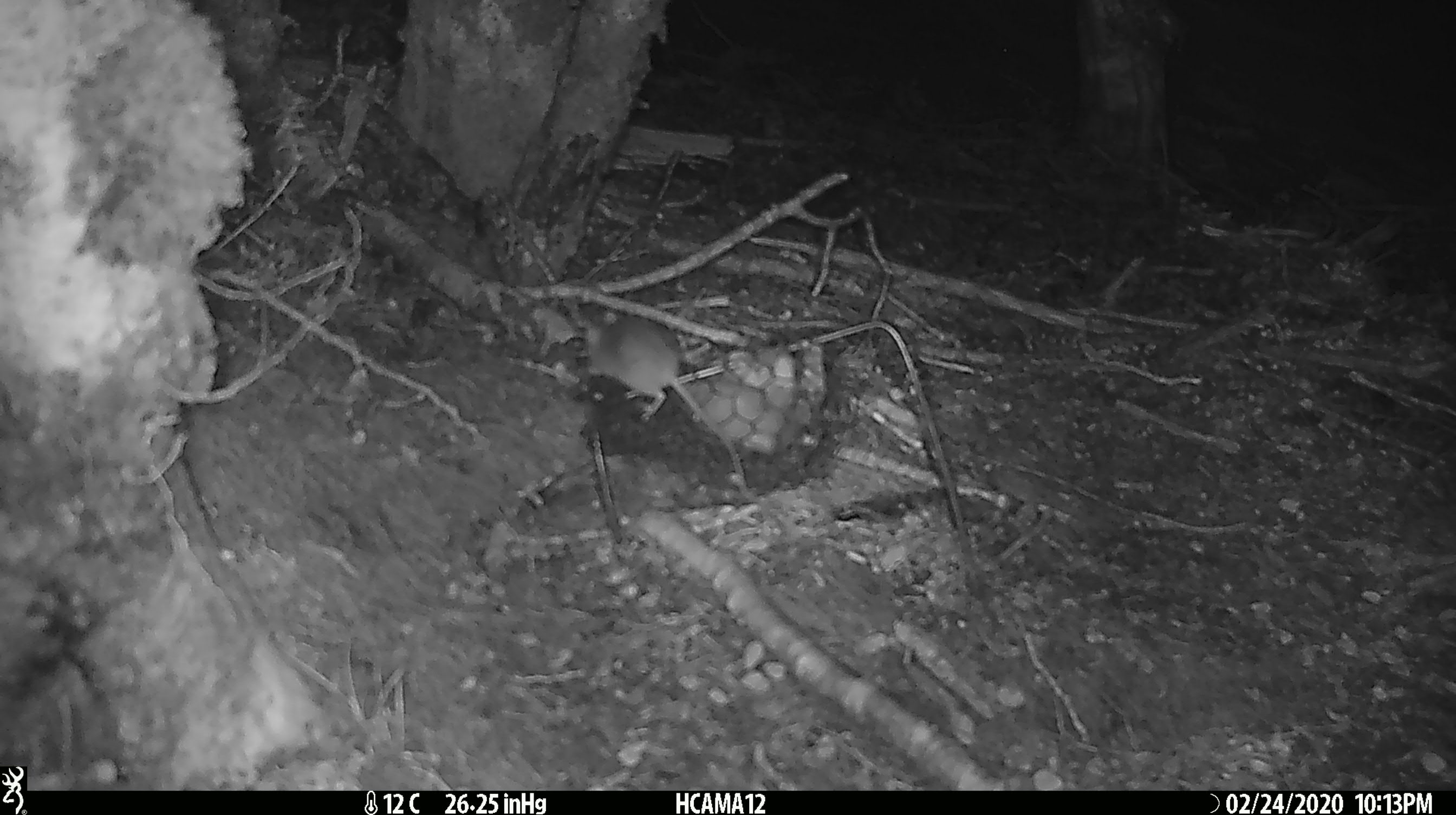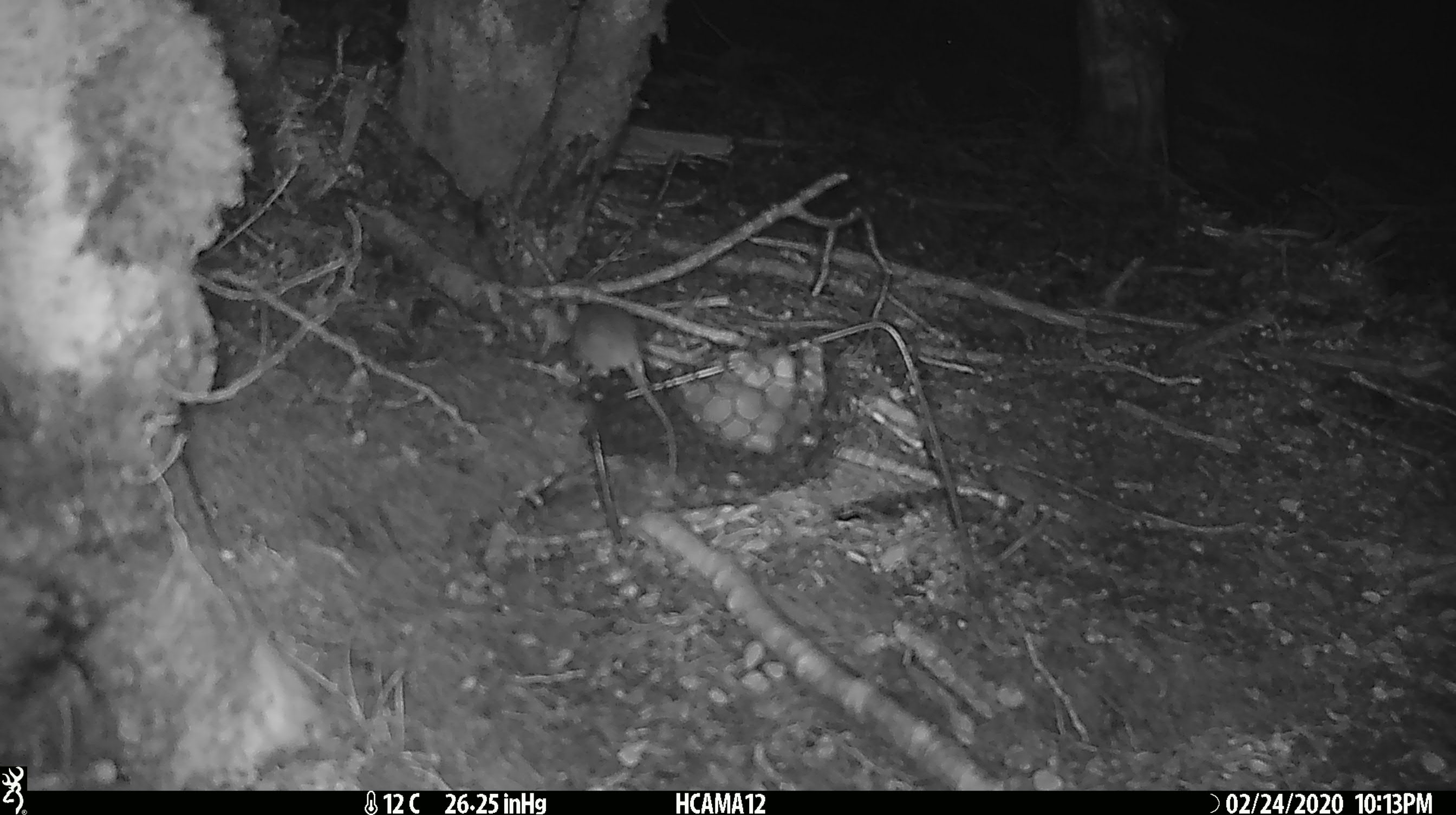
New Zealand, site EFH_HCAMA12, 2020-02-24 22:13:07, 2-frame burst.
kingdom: Animalia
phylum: Chordata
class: Mammalia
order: Rodentia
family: Muridae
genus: Mus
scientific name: Mus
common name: mouse